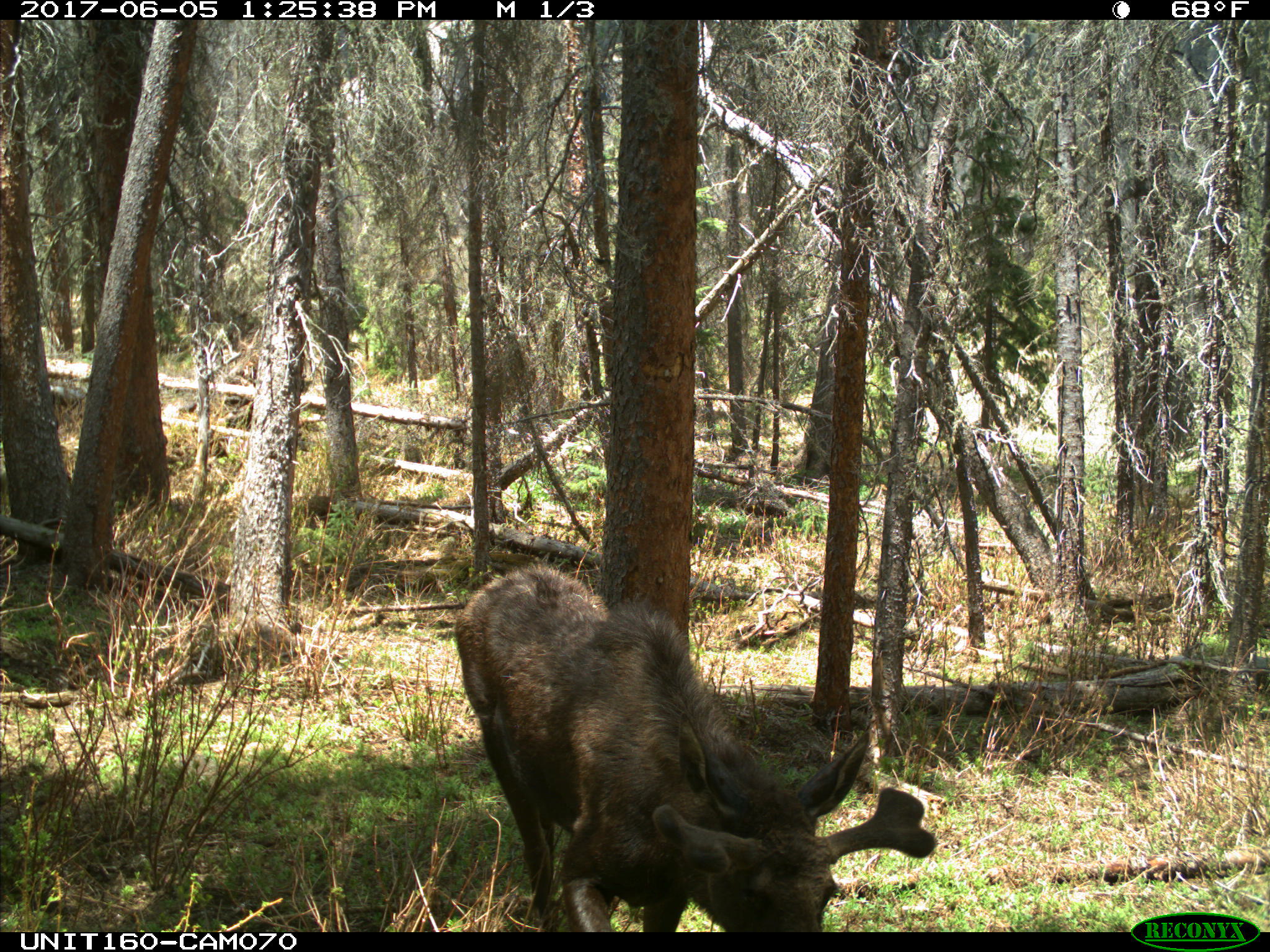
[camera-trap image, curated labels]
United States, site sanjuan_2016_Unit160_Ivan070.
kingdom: Animalia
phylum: Chordata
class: Mammalia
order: Artiodactyla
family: Cervidae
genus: Alces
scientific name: Alces alces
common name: moose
Alces alces (moose).